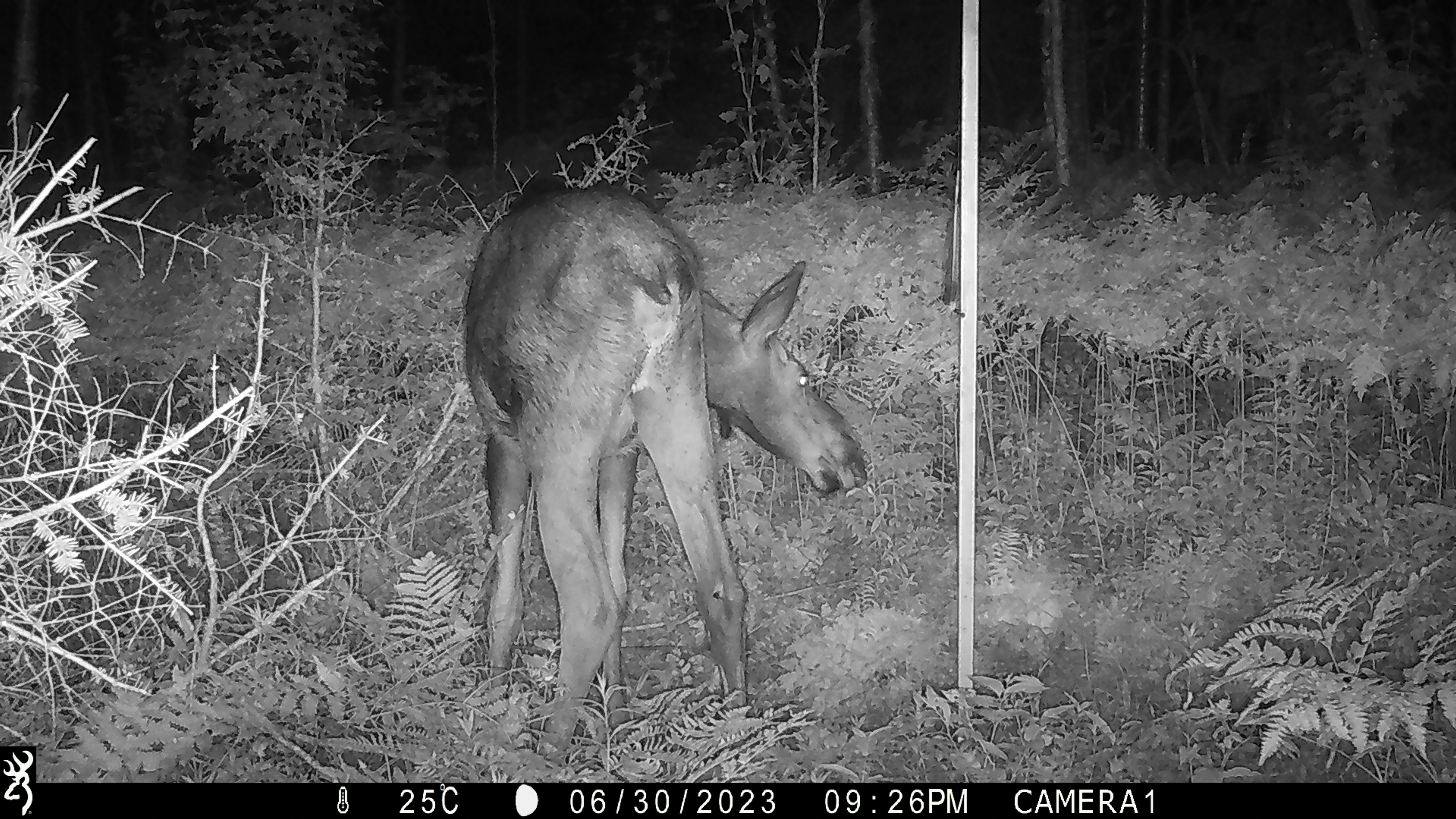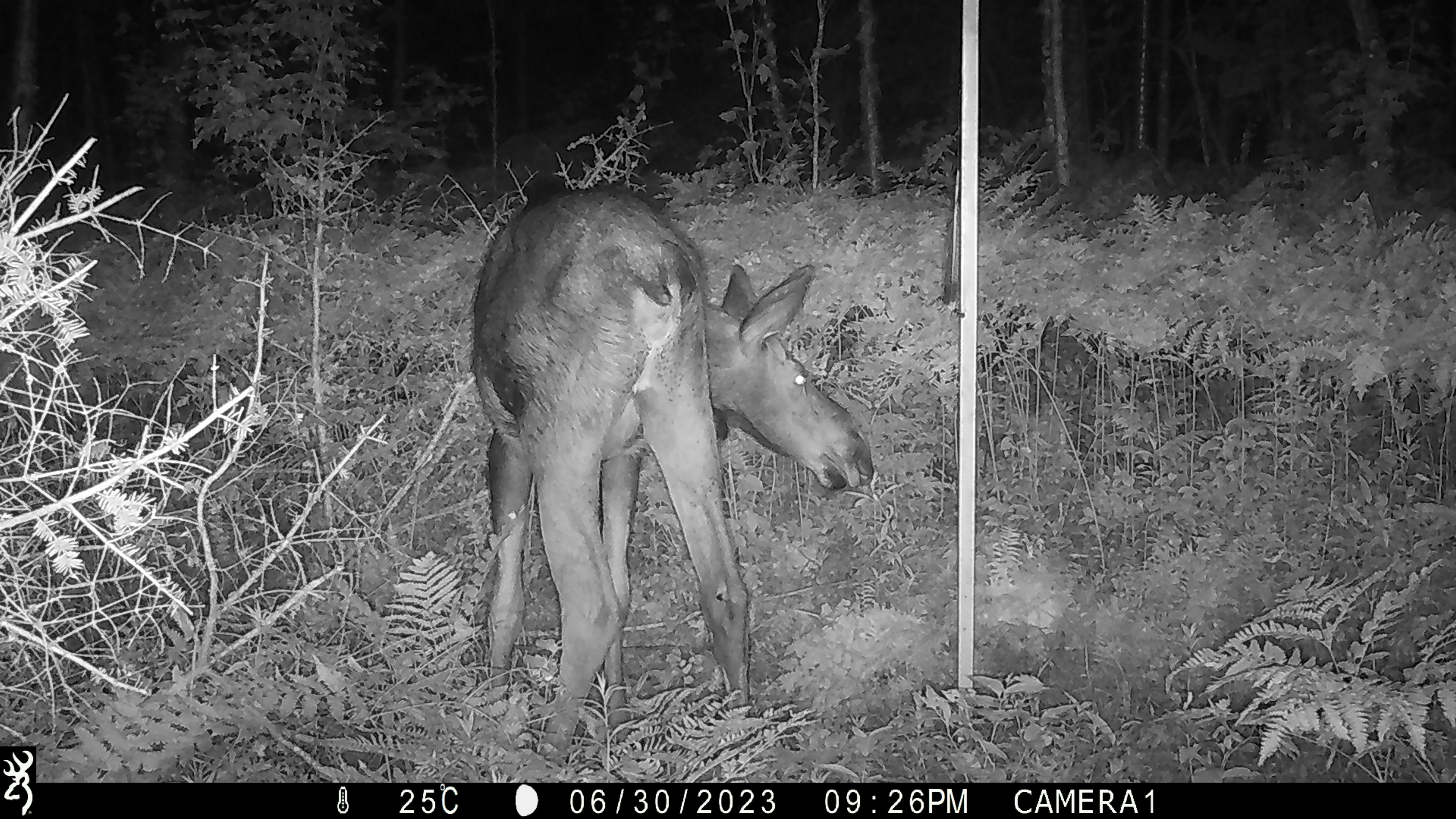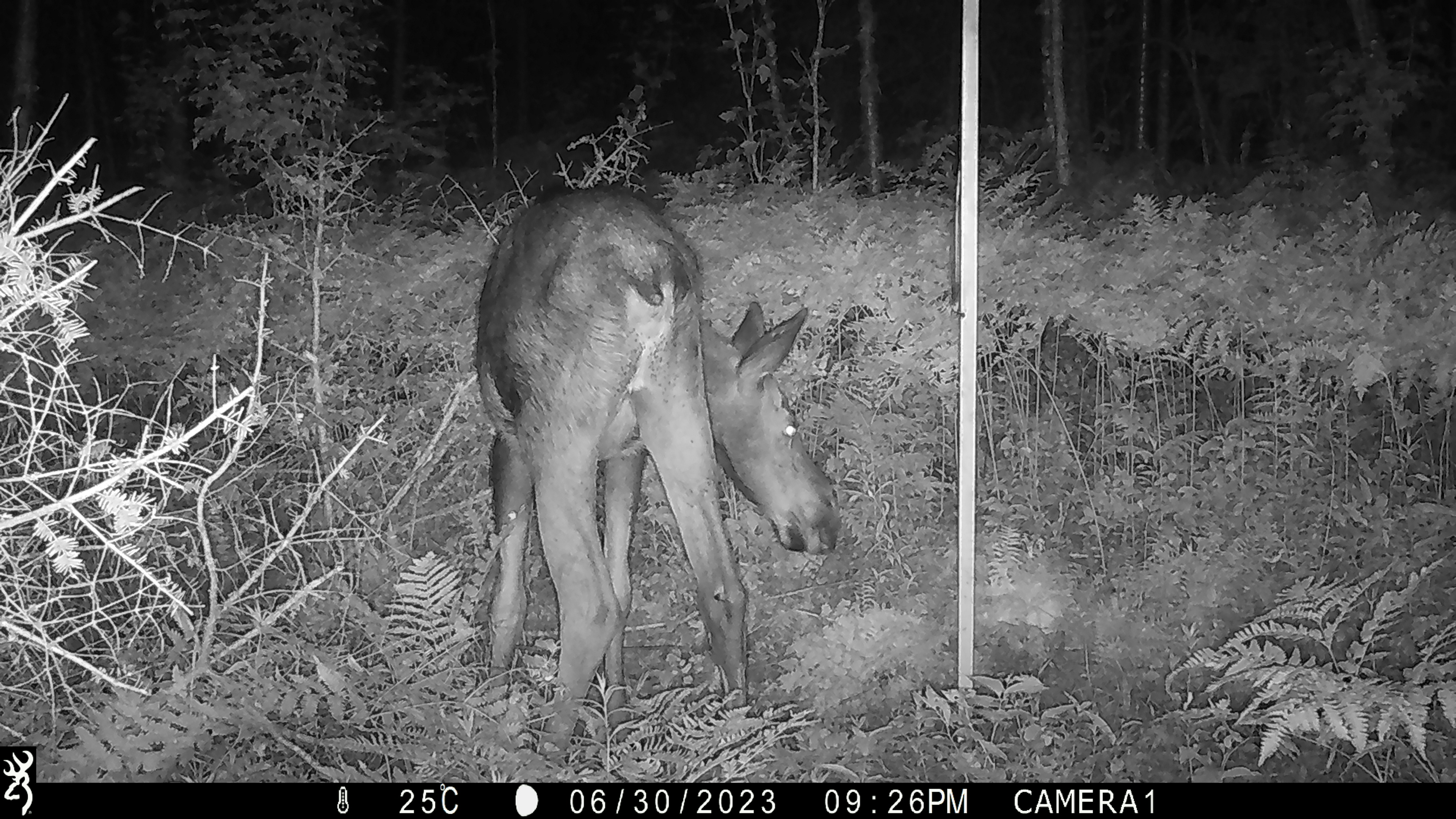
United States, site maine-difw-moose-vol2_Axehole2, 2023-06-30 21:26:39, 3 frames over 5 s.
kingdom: Animalia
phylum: Chordata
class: Mammalia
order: Artiodactyla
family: Cervidae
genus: Alces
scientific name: Alces alces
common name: moose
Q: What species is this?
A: Moose (Alces alces).